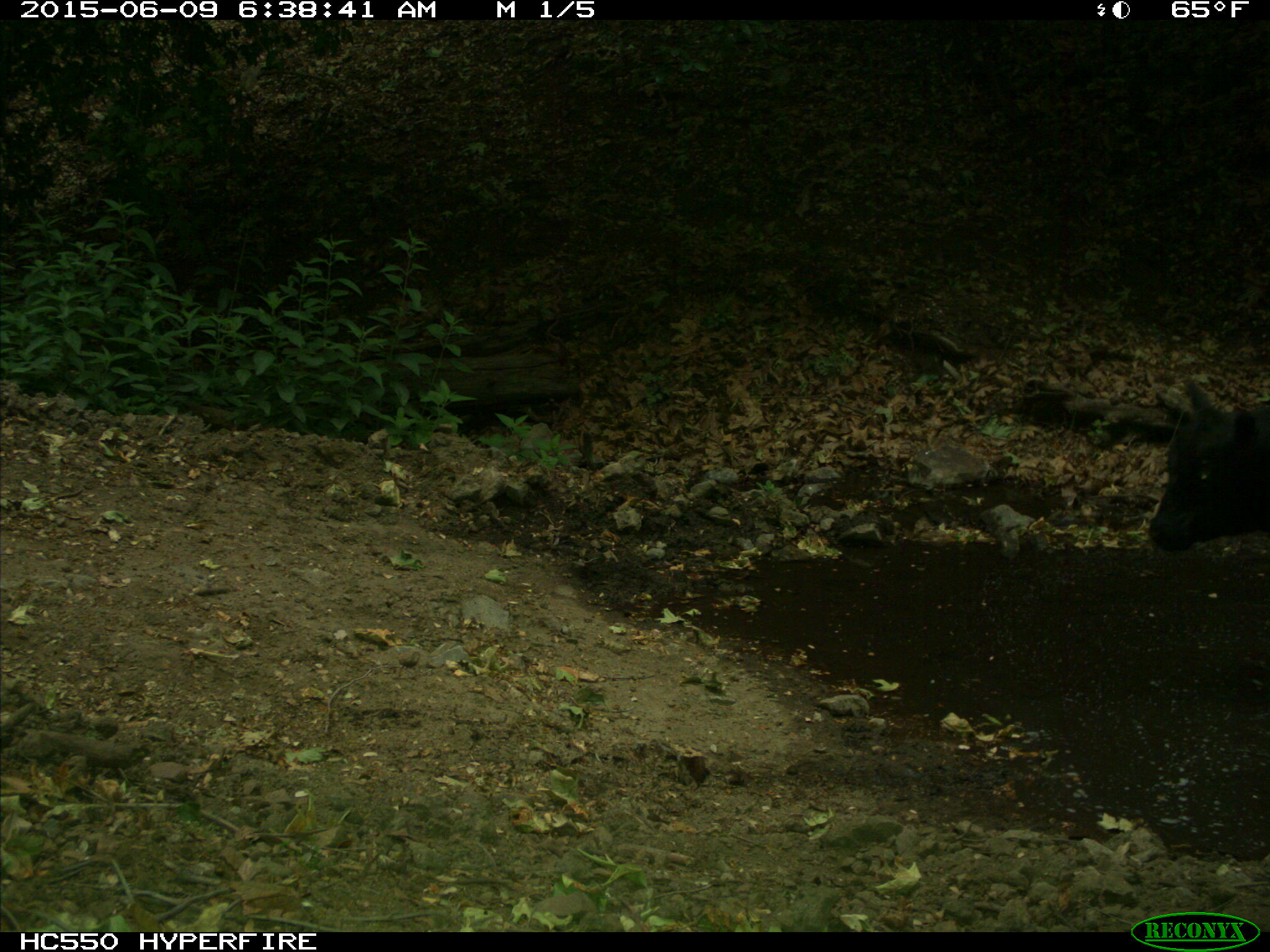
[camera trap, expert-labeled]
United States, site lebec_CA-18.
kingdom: Animalia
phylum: Chordata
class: Mammalia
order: Artiodactyla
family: Bovidae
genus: Bos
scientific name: Bos taurus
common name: domestic cow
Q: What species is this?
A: Bos taurus (domestic cow).